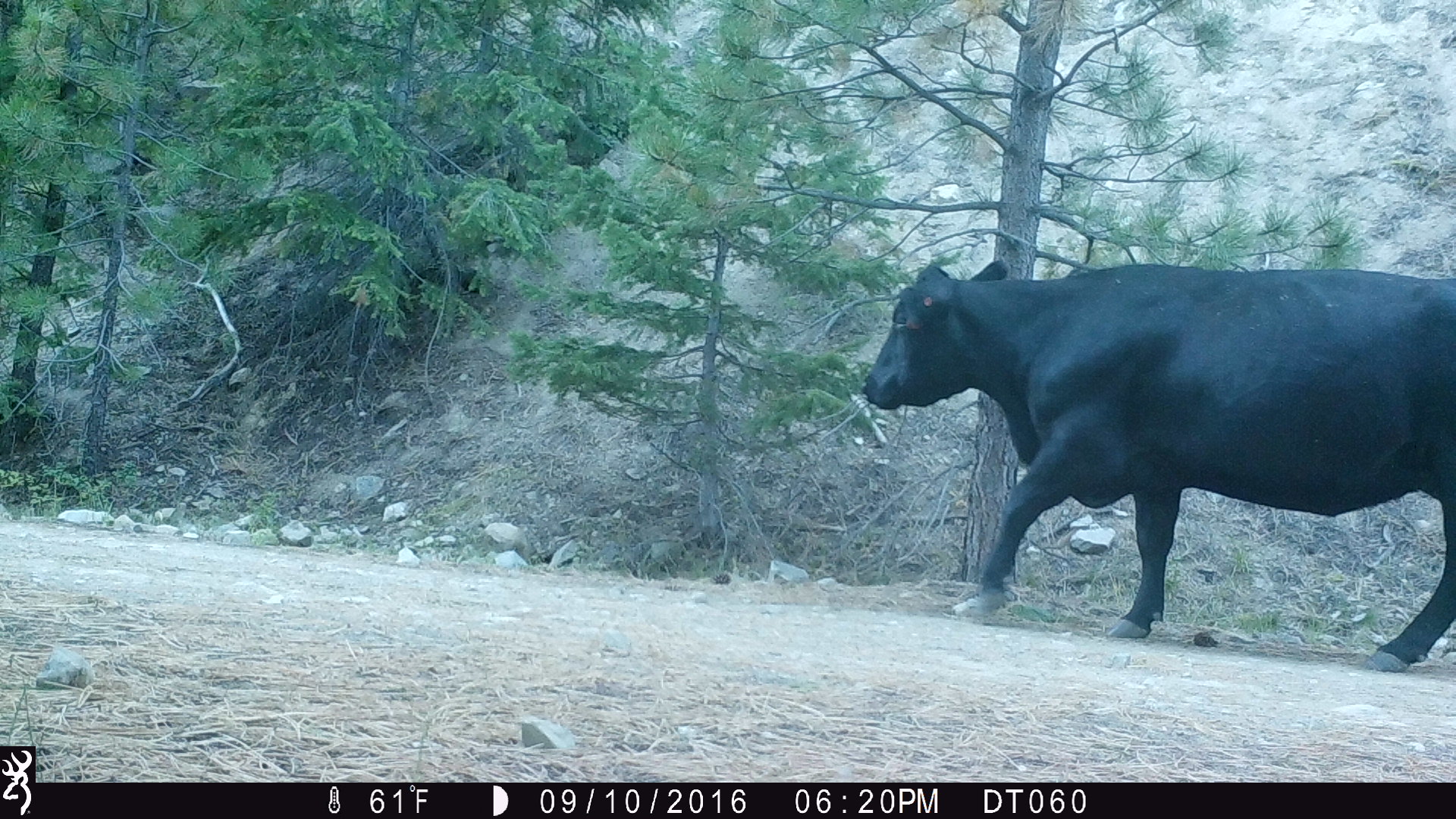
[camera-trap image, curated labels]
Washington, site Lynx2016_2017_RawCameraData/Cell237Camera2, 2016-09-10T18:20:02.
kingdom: Animalia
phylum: Chordata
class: Mammalia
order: Artiodactyla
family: Bovidae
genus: Bos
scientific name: Bos taurus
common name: domestic cattle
Domestic cattle (Bos taurus). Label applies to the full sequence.